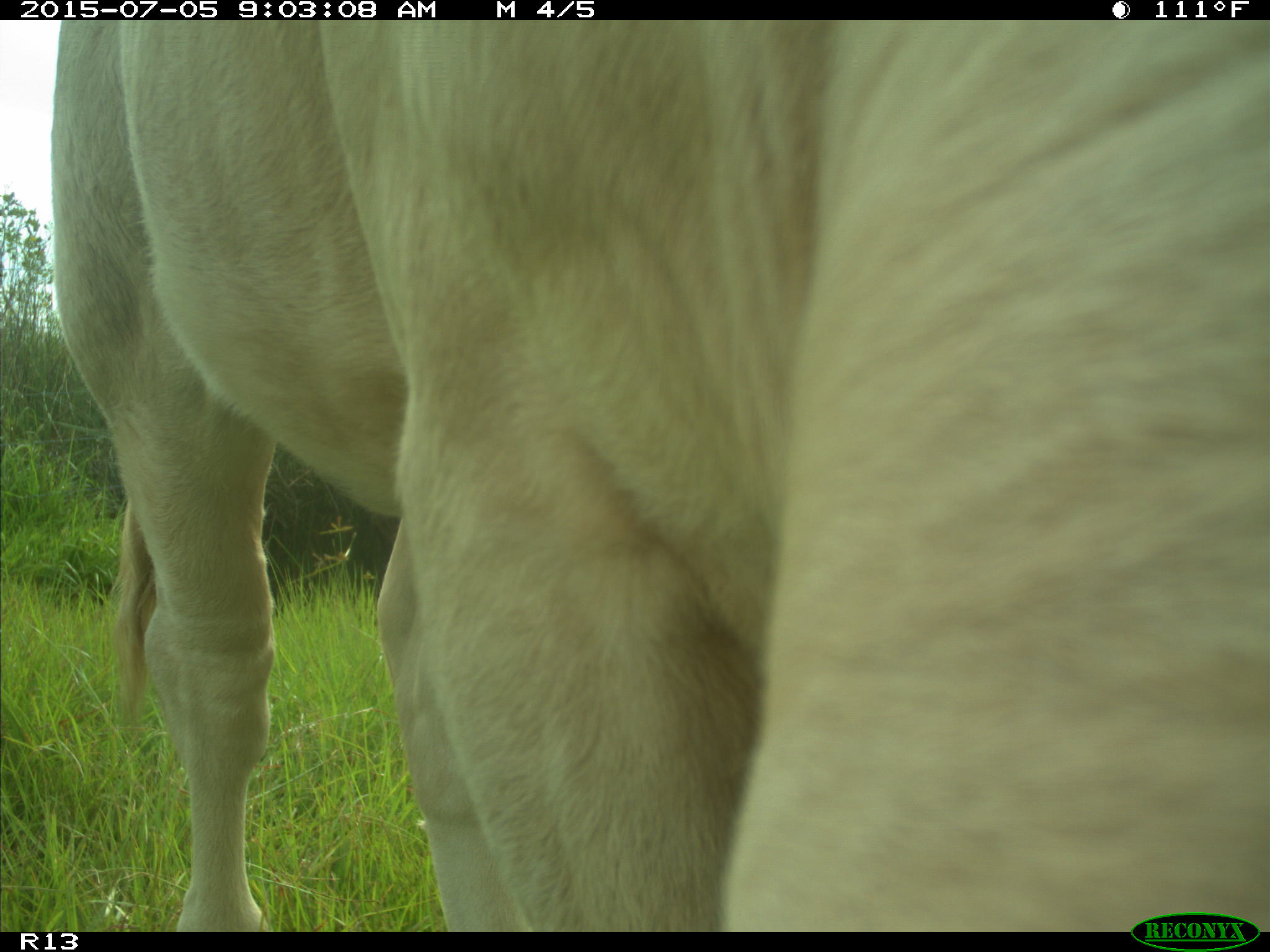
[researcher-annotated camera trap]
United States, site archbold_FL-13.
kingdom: Animalia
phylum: Chordata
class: Mammalia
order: Artiodactyla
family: Bovidae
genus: Bos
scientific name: Bos taurus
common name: domestic cow